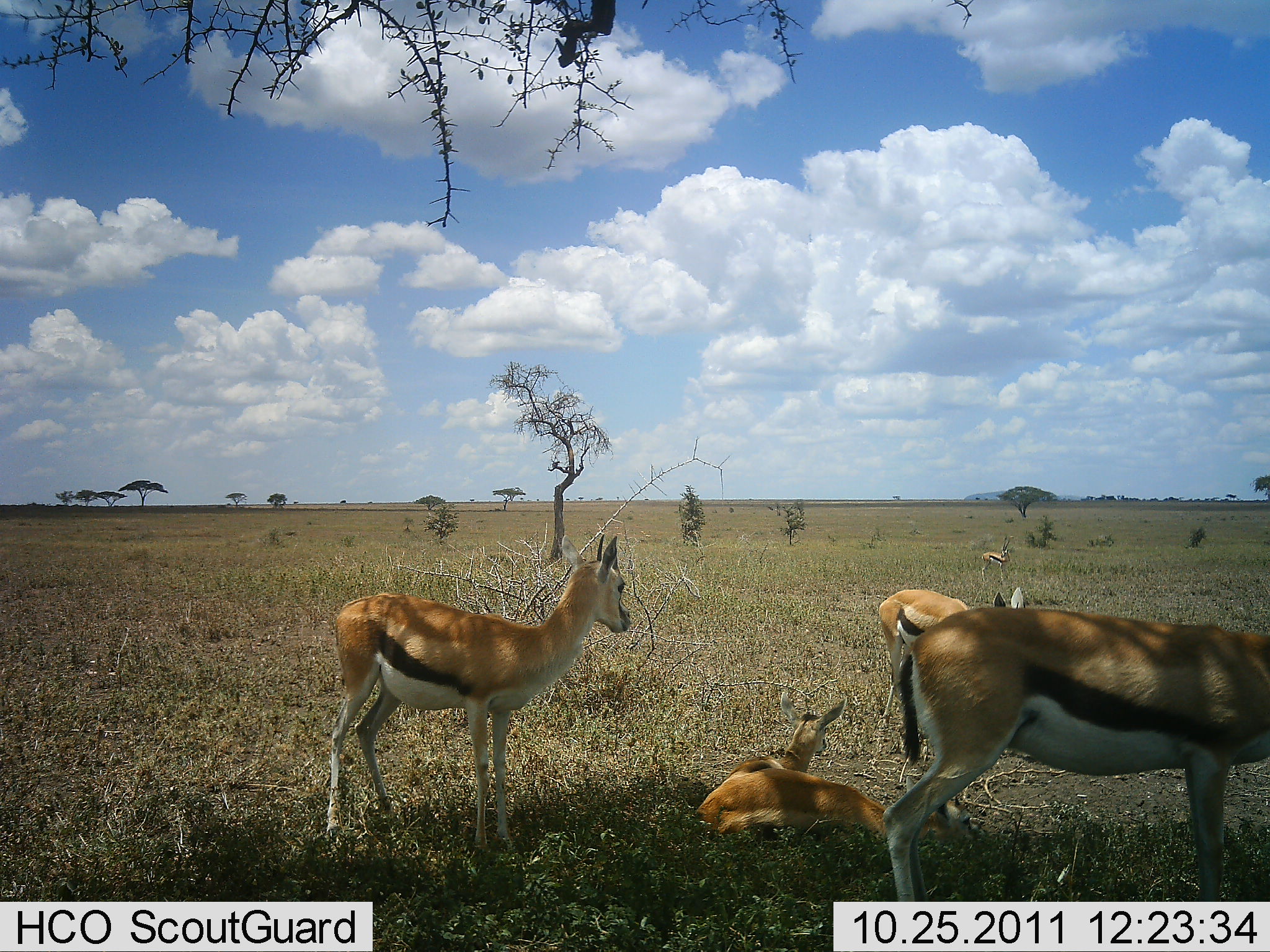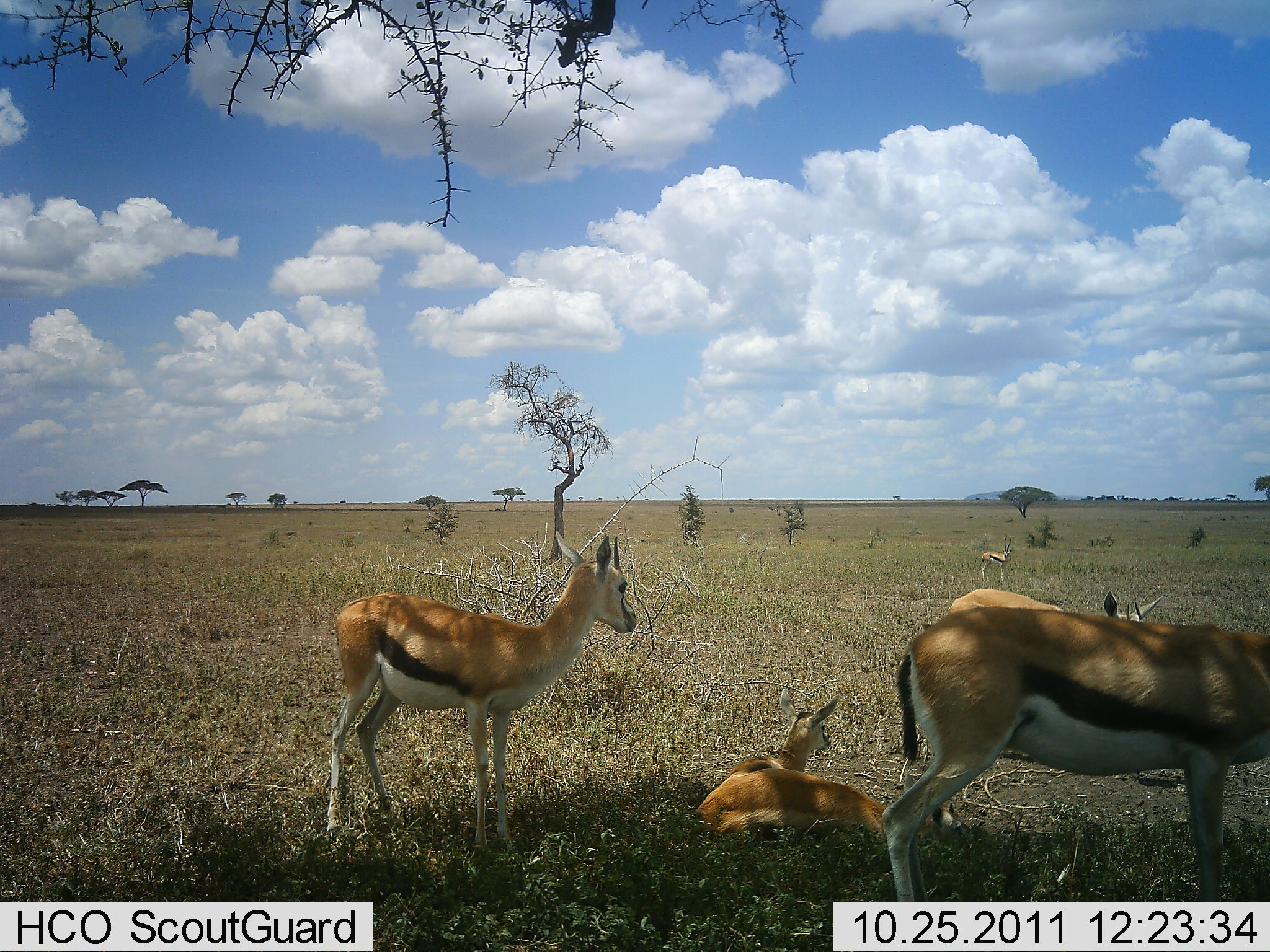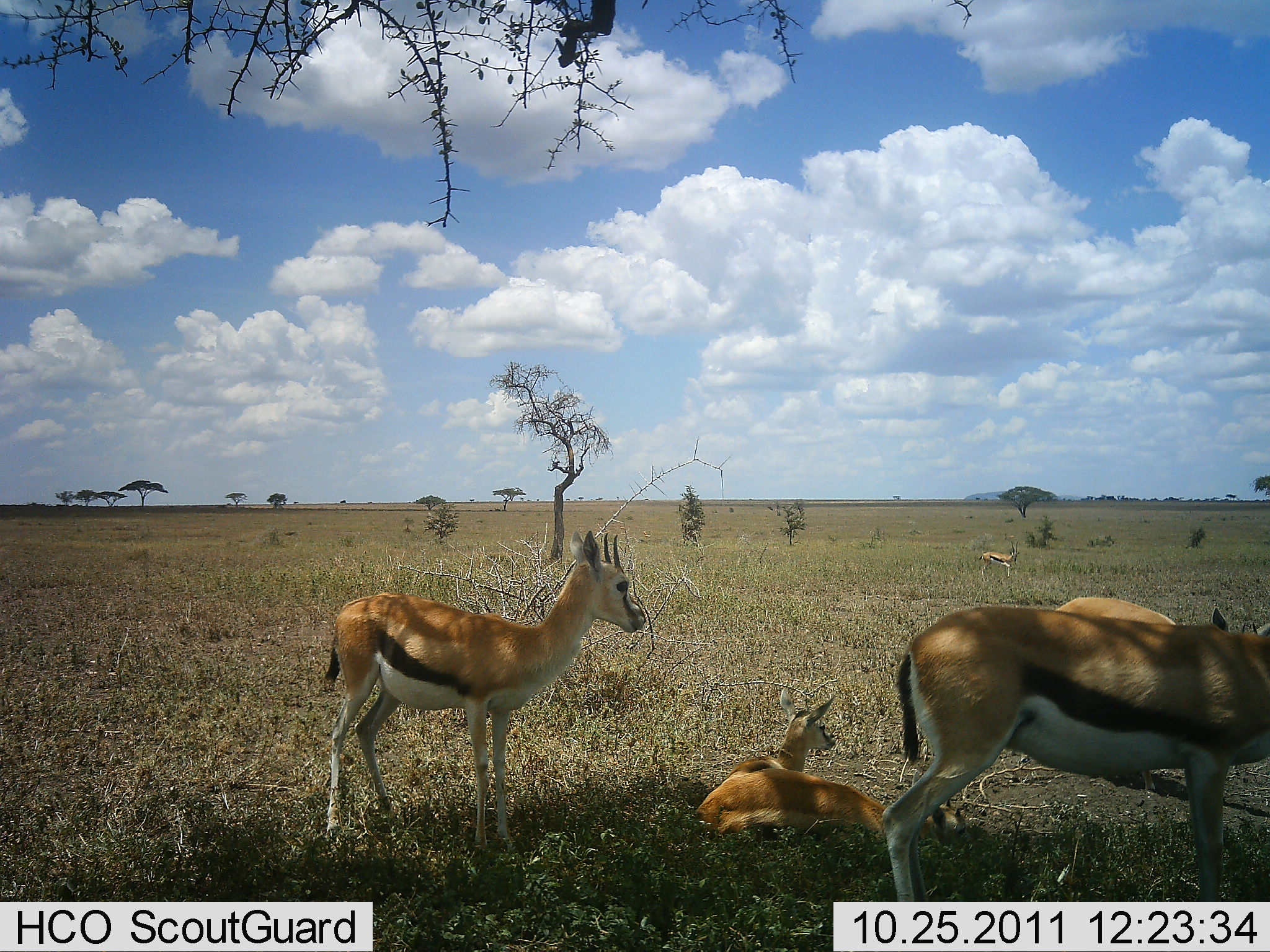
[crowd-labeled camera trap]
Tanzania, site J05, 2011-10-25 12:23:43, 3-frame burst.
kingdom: Animalia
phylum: Chordata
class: Mammalia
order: Artiodactyla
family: Bovidae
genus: Eudorcas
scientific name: Eudorcas thomsonii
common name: thomson's gazelle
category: gazellethomsons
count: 5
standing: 55%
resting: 91%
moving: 45%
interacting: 0%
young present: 9%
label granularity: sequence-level